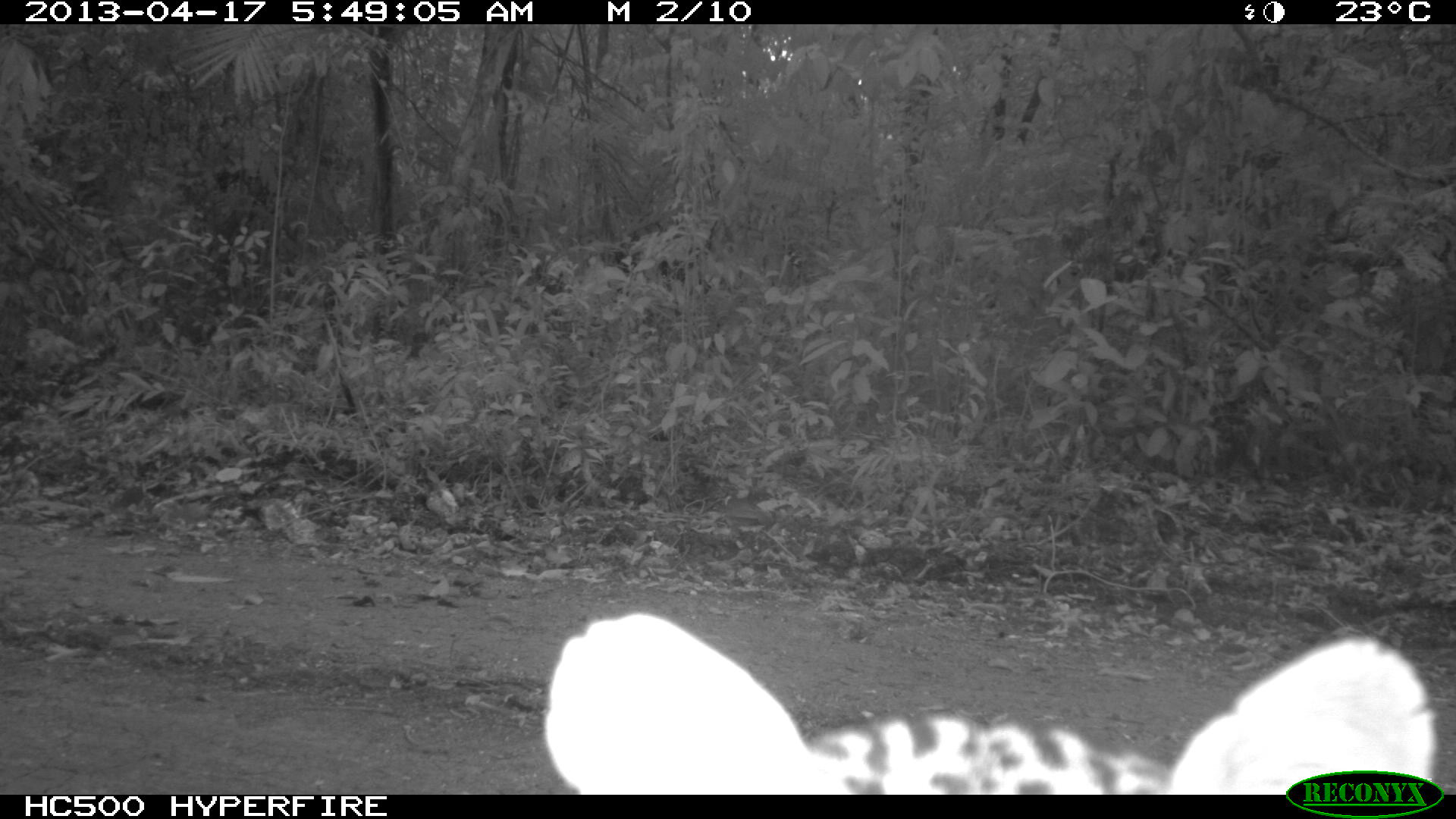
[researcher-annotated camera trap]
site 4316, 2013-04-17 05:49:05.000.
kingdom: Animalia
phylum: Chordata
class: Mammalia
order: Carnivora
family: Felidae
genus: Leopardus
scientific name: Leopardus pardalis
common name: ocelot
Leopardus pardalis (ocelot), count 1.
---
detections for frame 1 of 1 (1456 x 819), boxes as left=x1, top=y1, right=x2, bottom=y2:
leopardus pardalis: left=545, top=610, right=1439, bottom=793